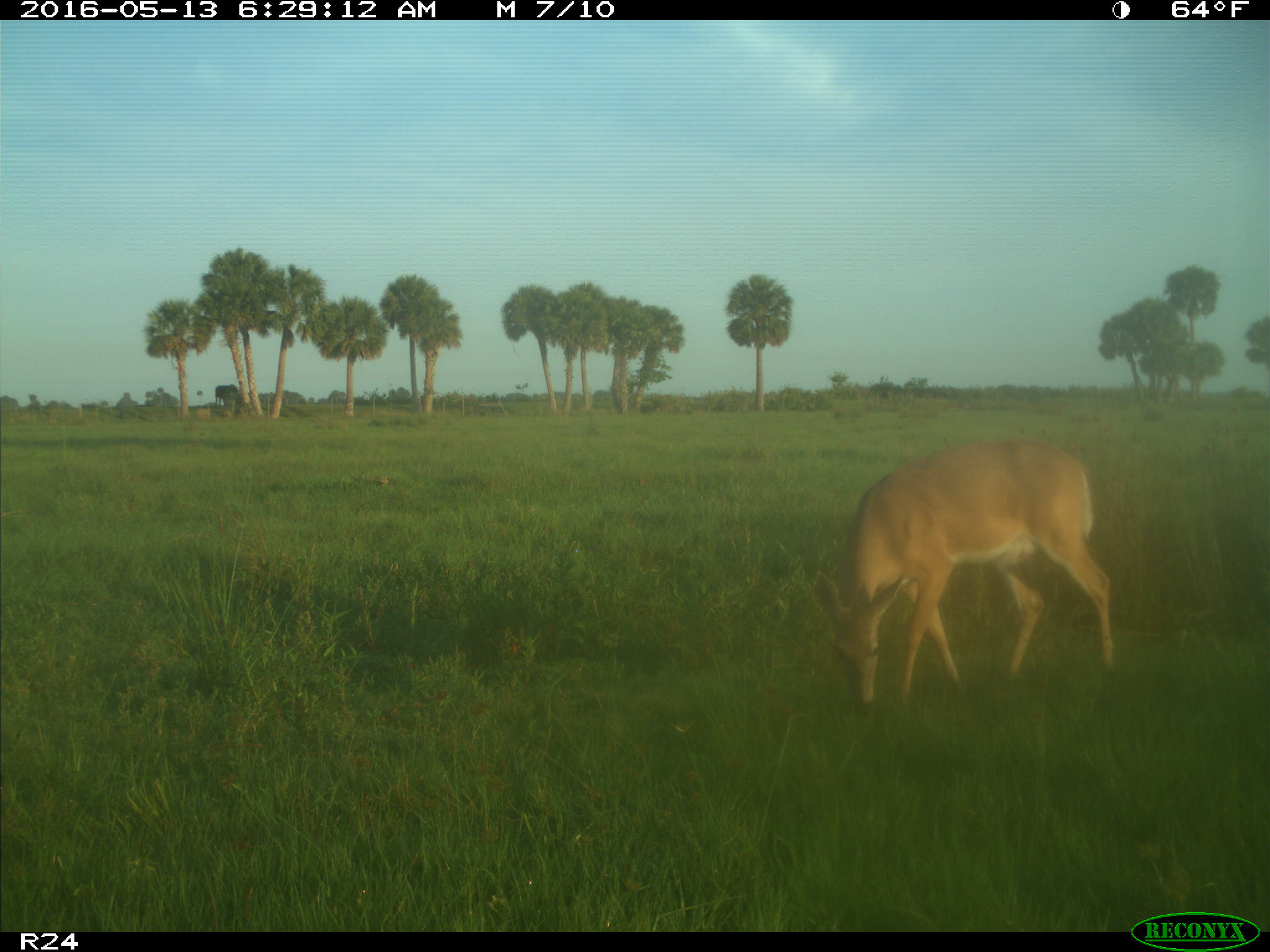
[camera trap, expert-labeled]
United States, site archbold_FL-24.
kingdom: Animalia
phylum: Chordata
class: Mammalia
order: Artiodactyla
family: Cervidae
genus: Odocoileus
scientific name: Odocoileus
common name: deer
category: unidentified deer